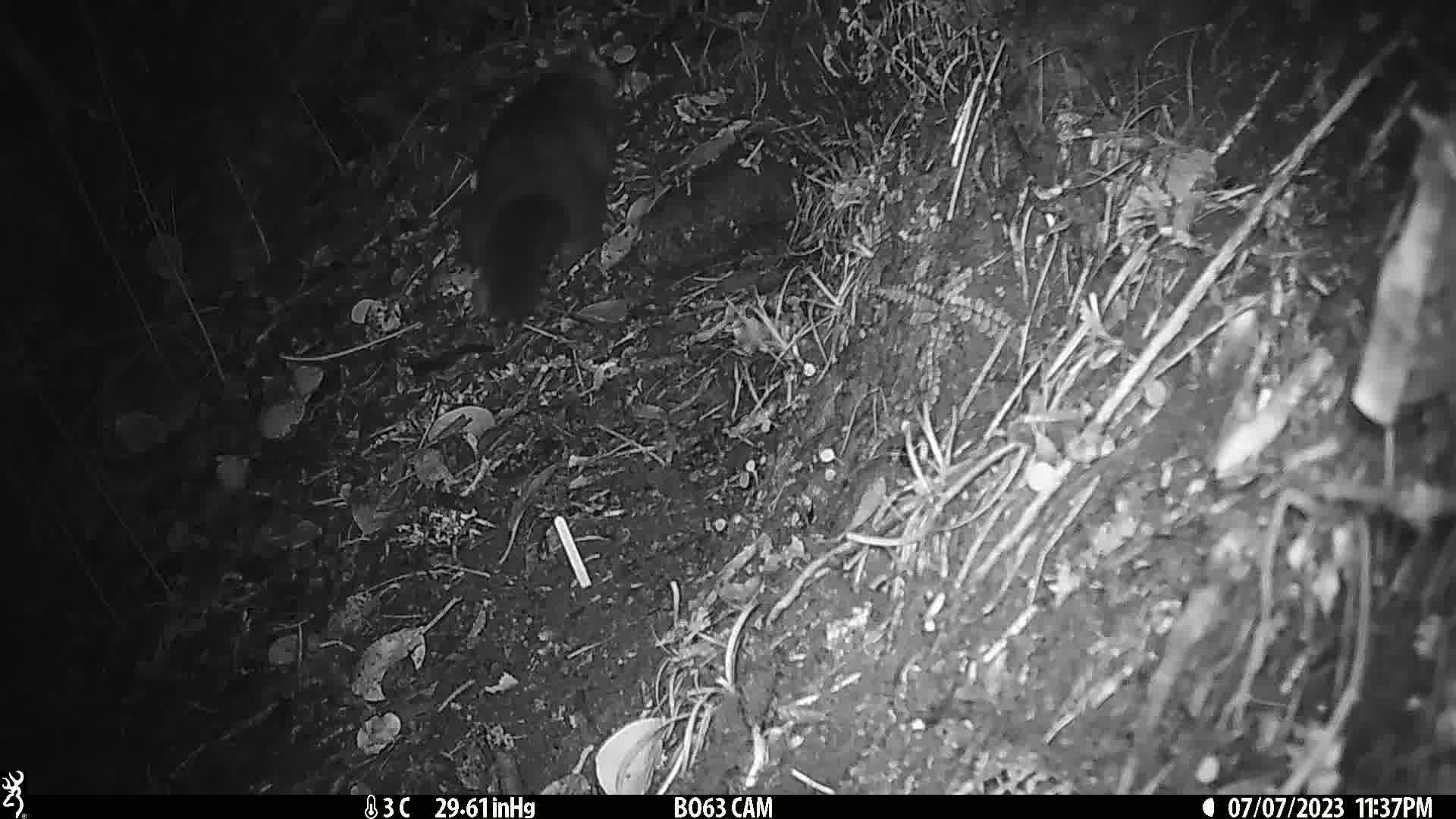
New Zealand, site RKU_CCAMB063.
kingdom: Animalia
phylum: Chordata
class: Mammalia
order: Diprotodontia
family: Phalangeridae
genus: Trichosurus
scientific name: Trichosurus vulpecula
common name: common brushtail possum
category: possum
Possum (common brushtail possum) (Trichosurus vulpecula).